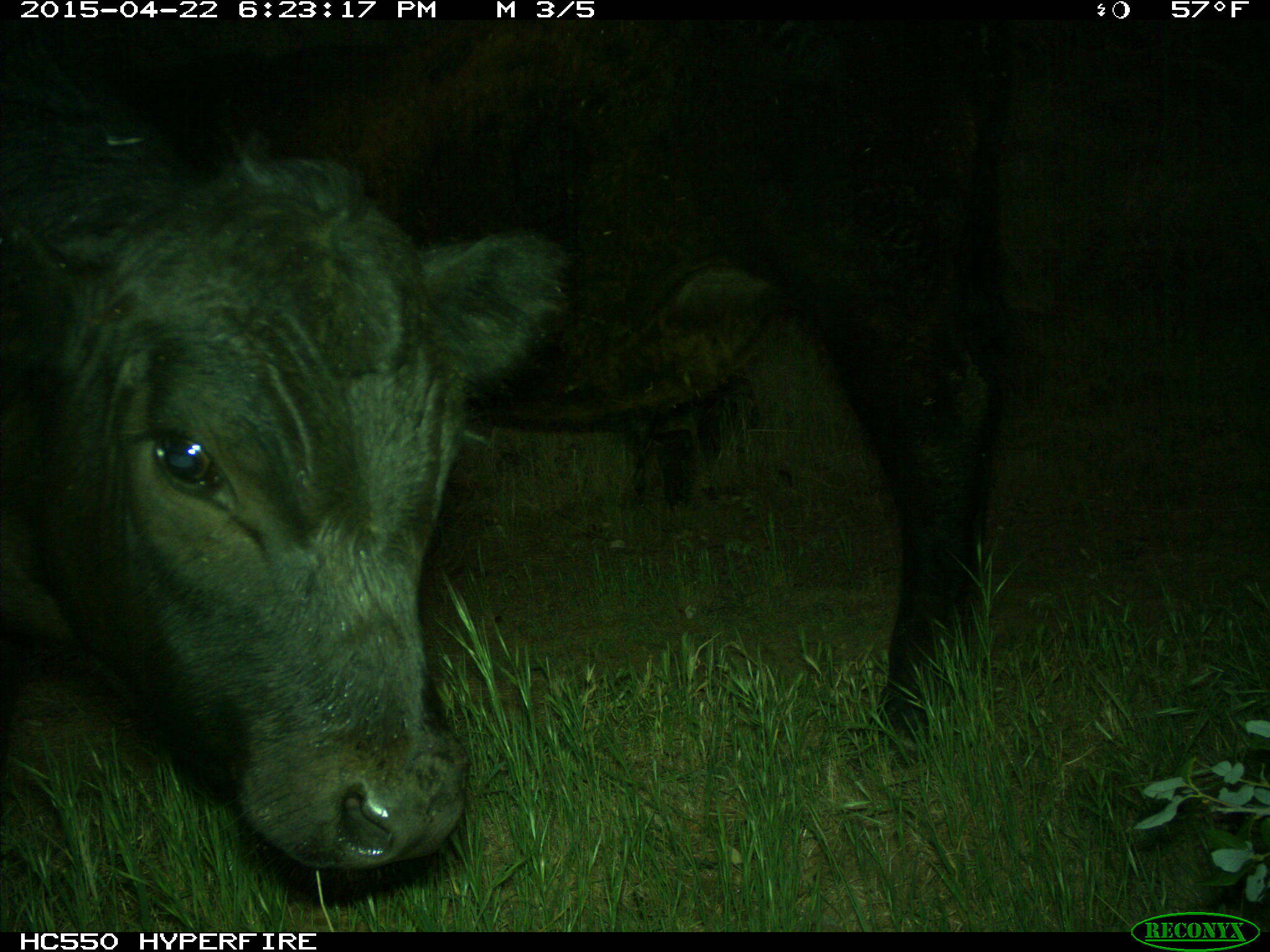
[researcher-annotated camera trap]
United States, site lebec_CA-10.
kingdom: Animalia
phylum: Chordata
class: Mammalia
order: Artiodactyla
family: Bovidae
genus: Bos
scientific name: Bos taurus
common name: domestic cow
Bos taurus (domestic cow).